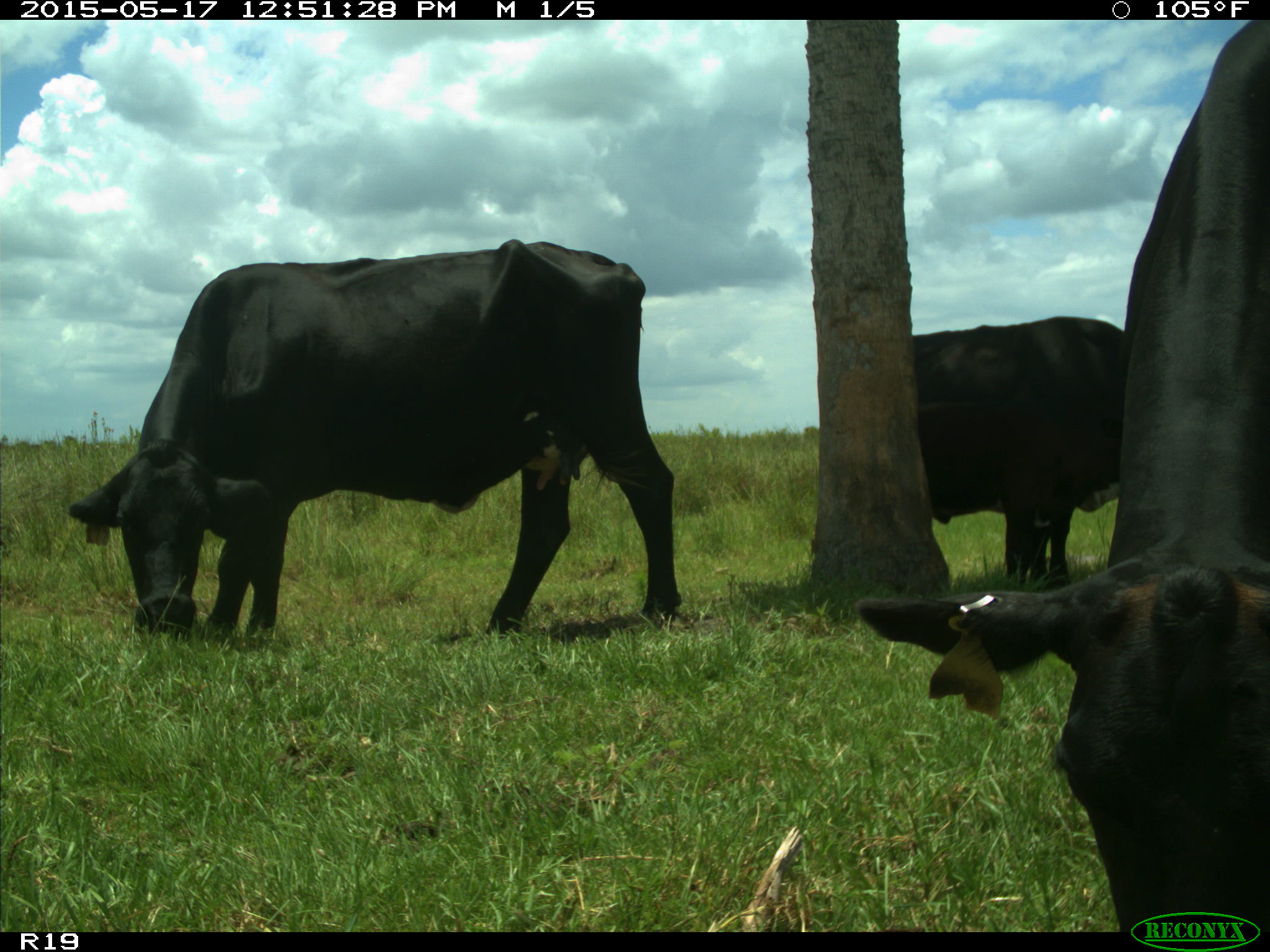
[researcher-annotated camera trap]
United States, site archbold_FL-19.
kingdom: Animalia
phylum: Chordata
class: Mammalia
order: Artiodactyla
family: Bovidae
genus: Bos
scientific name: Bos taurus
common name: domestic cow